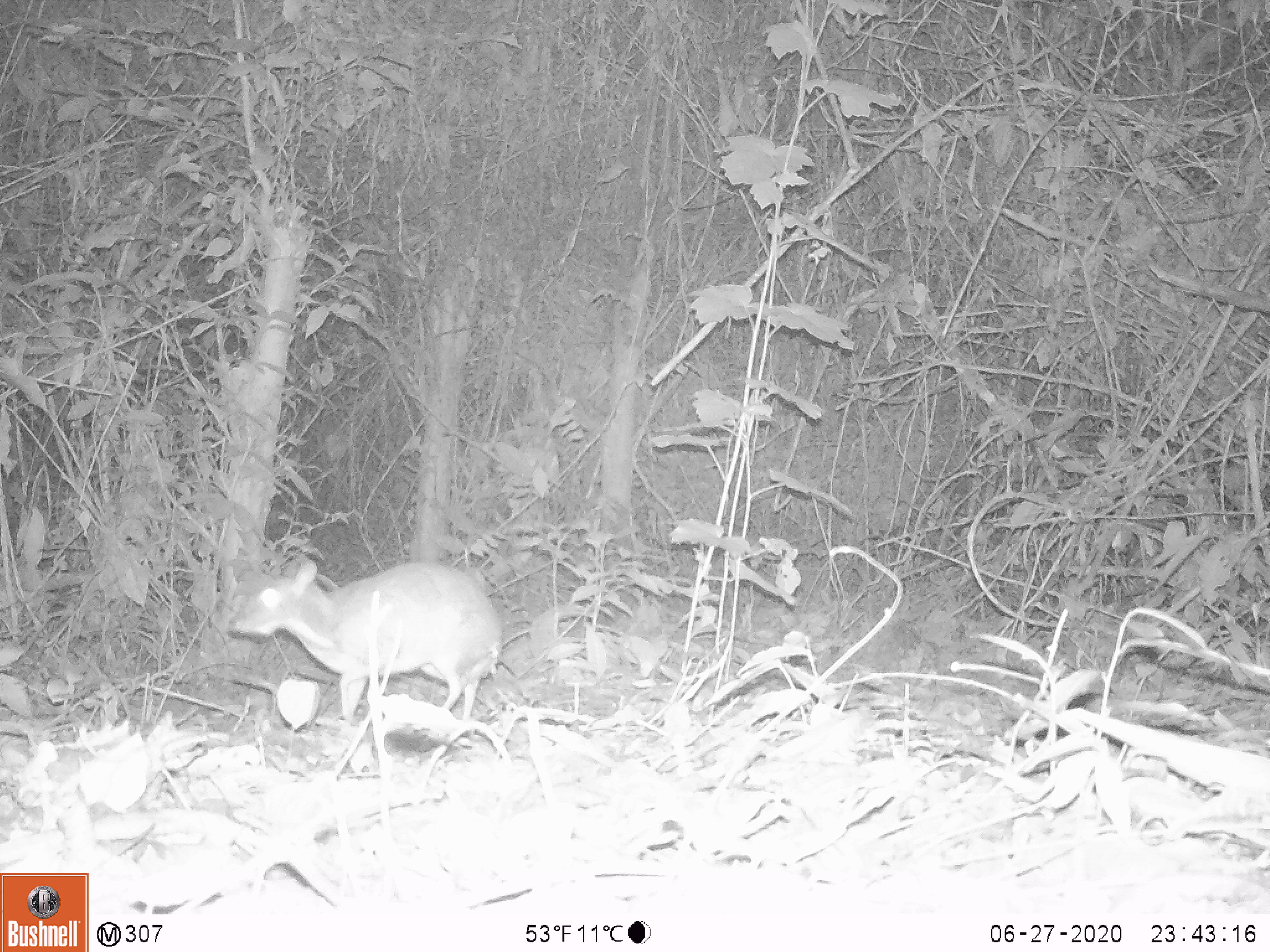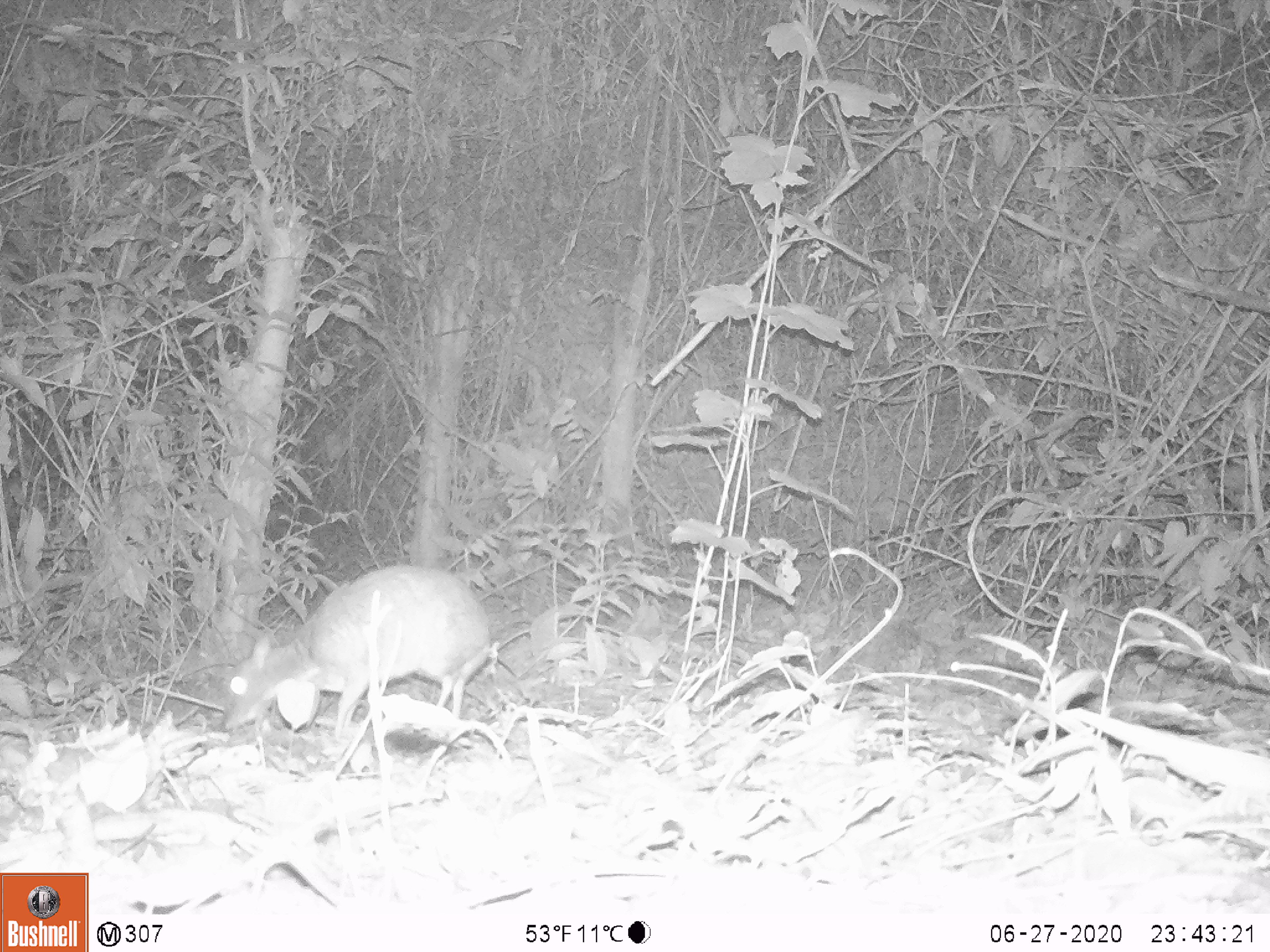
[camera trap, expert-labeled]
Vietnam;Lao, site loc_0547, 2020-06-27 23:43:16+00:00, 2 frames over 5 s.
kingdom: Animalia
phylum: Chordata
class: Mammalia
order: Artiodactyla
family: Tragulidae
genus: Moschiola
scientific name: Moschiola meminna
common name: chevrotain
Chevrotain (Moschiola meminna). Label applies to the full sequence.